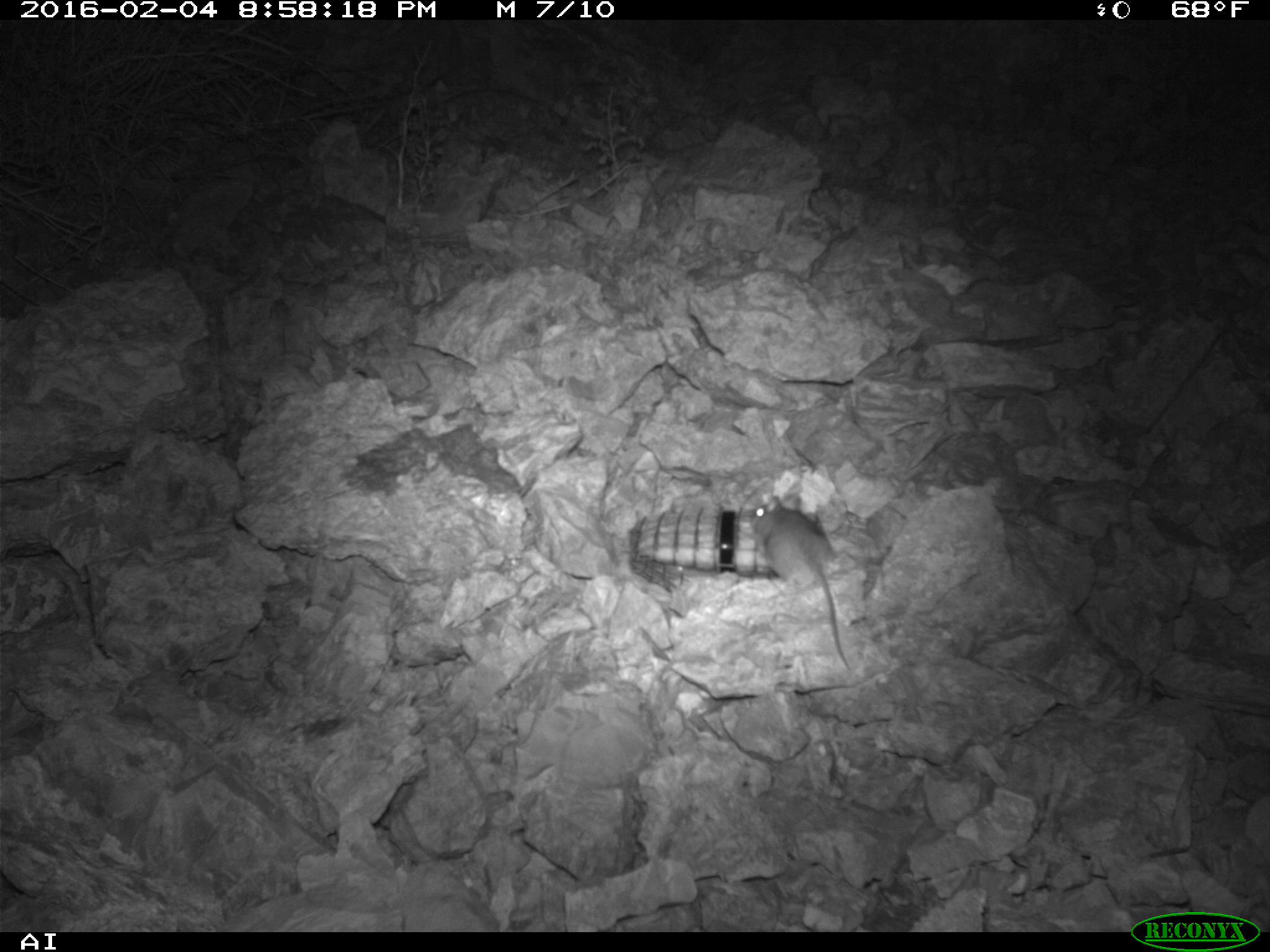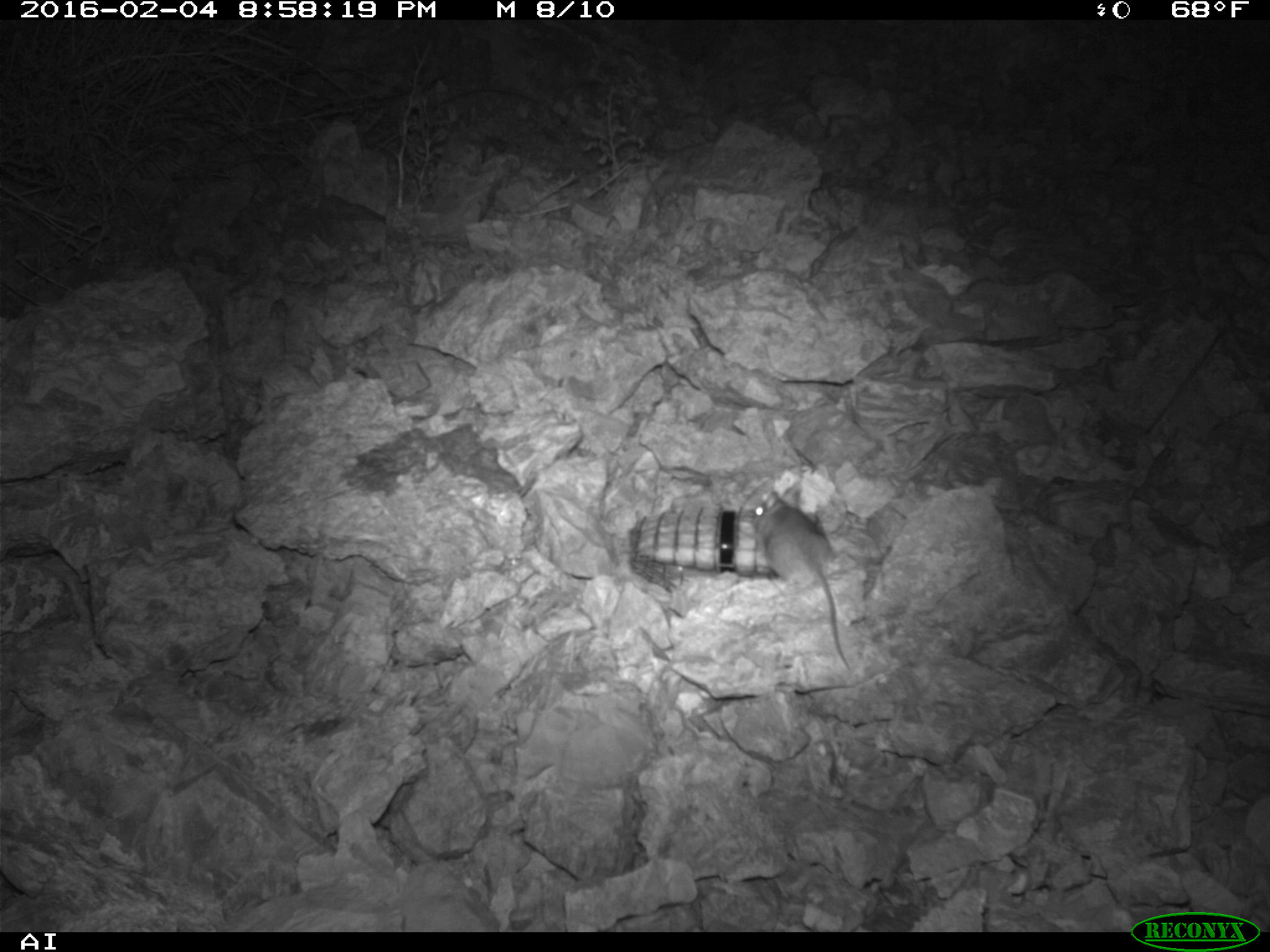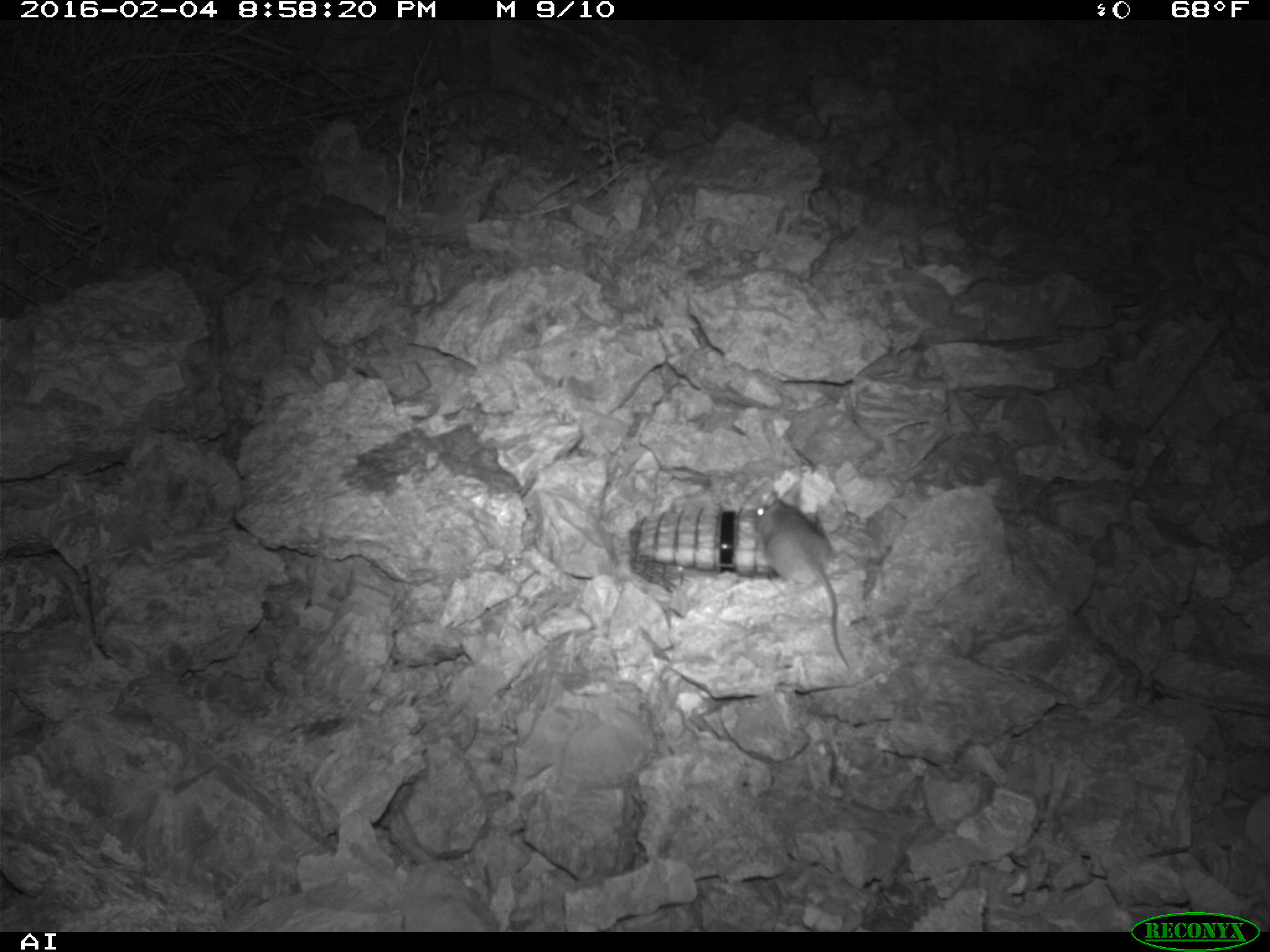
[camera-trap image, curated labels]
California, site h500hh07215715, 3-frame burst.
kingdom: Animalia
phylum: Chordata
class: Mammalia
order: Rodentia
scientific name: Rodentia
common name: rodent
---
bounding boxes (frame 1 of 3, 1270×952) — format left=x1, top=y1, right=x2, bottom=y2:
rodent: left=748, top=493, right=848, bottom=669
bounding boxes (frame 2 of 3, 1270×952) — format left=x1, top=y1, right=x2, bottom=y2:
rodent: left=751, top=484, right=850, bottom=670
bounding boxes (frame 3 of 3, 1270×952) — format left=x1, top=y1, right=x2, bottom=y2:
rodent: left=744, top=484, right=851, bottom=671